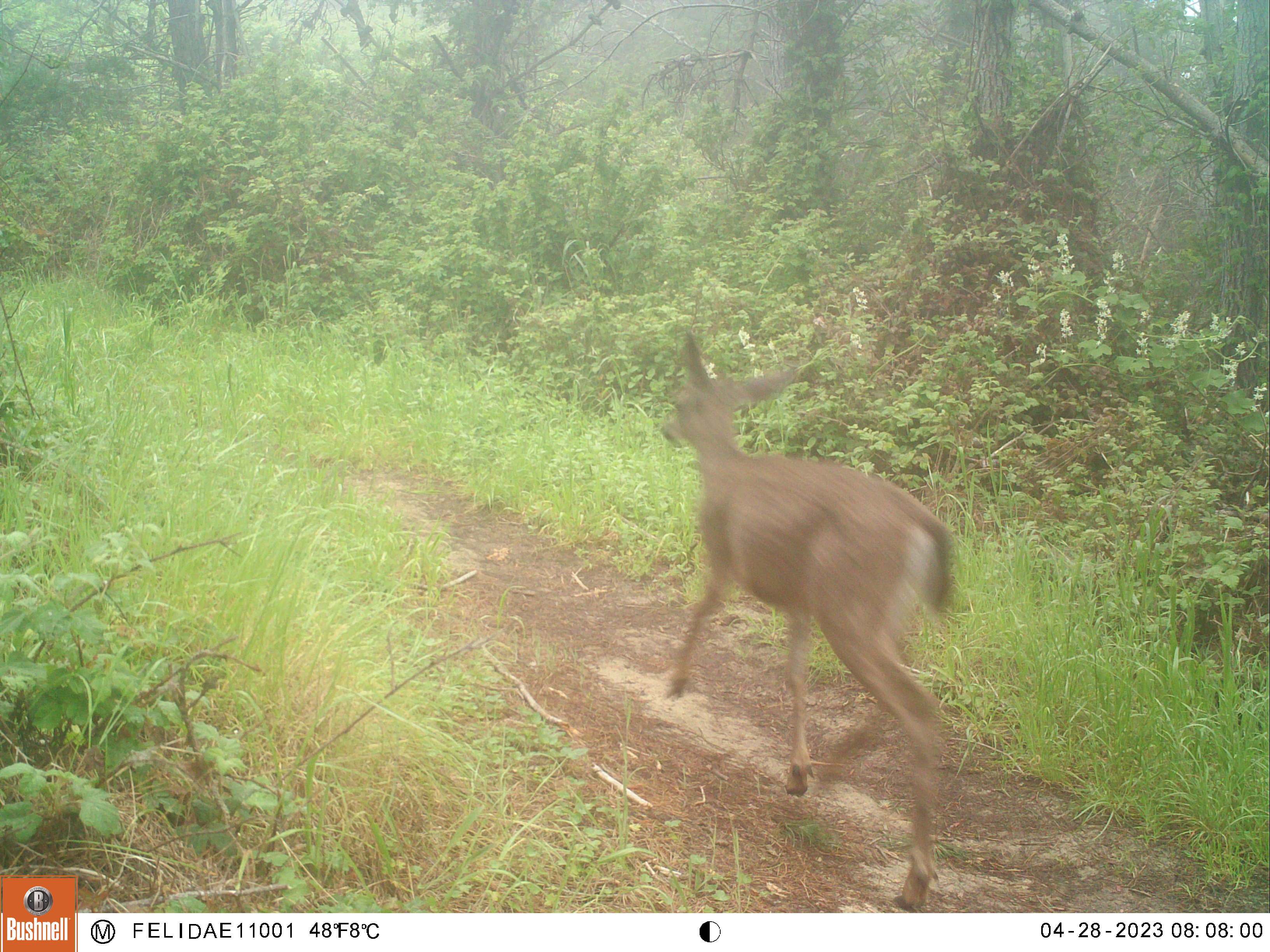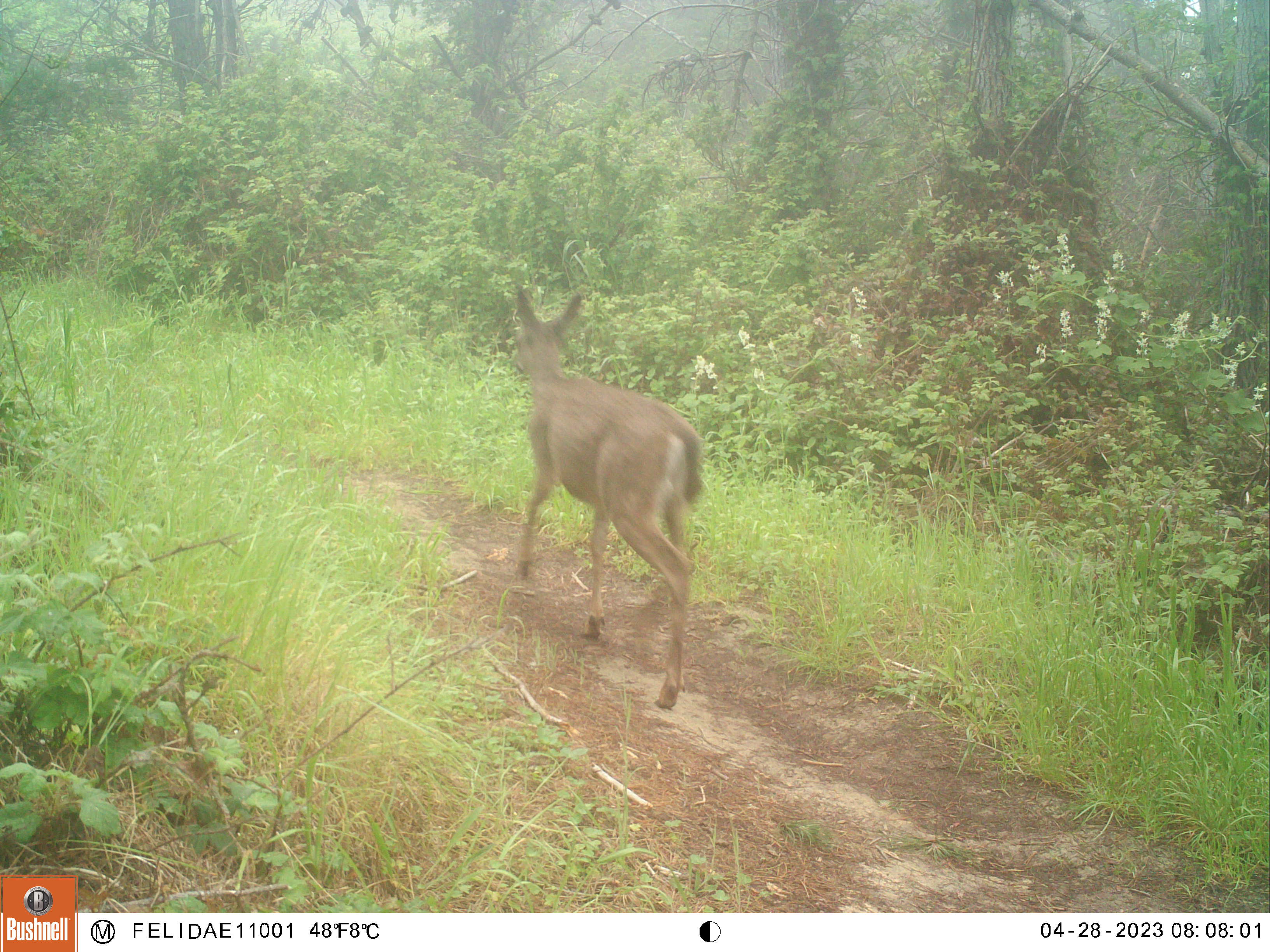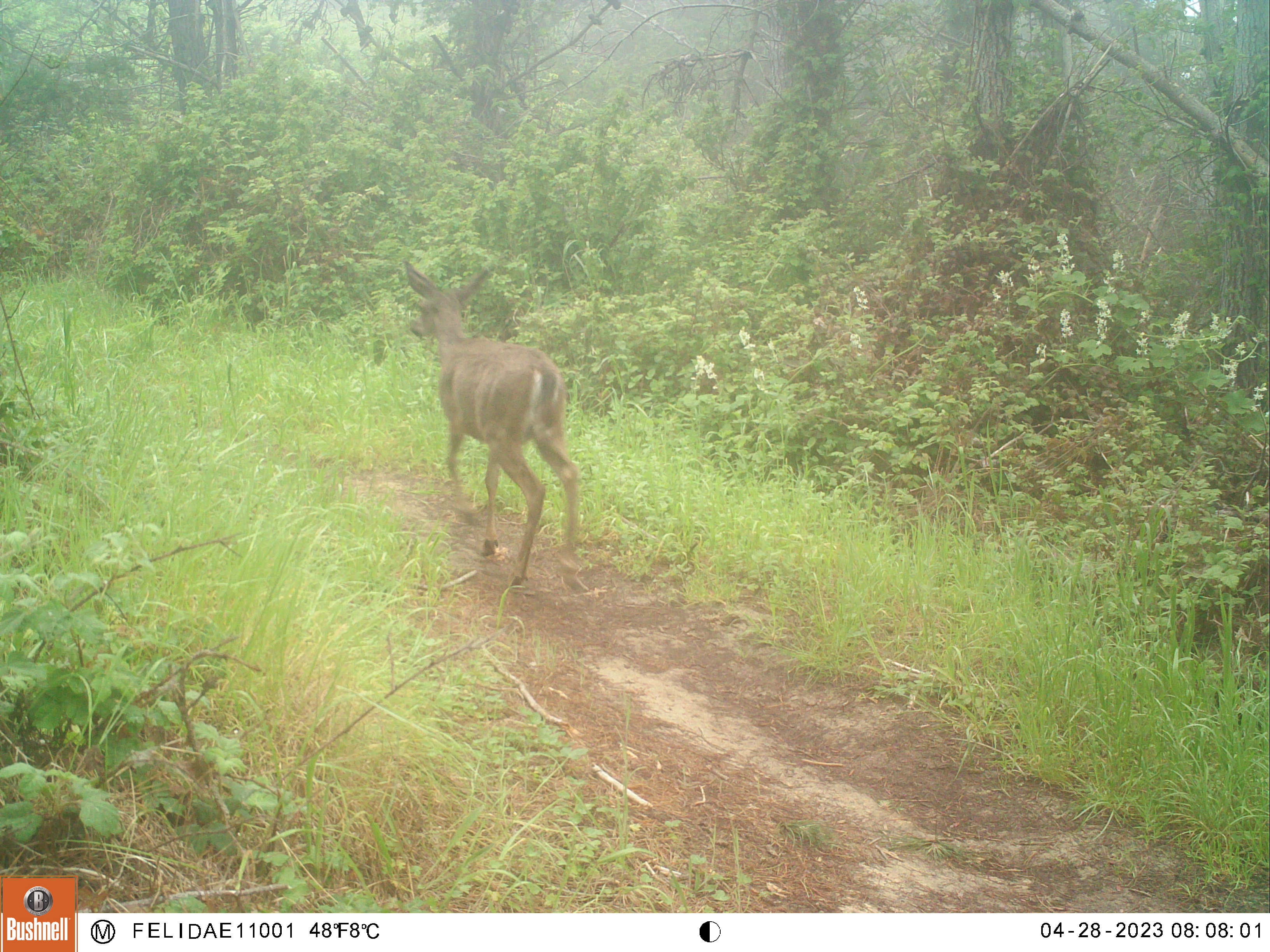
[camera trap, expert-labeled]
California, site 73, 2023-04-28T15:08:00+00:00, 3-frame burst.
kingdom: Animalia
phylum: Chordata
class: Mammalia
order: Artiodactyla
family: Cervidae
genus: Odocoileus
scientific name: Odocoileus hemionus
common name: mule deer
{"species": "mule deer (Odocoileus hemionus)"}